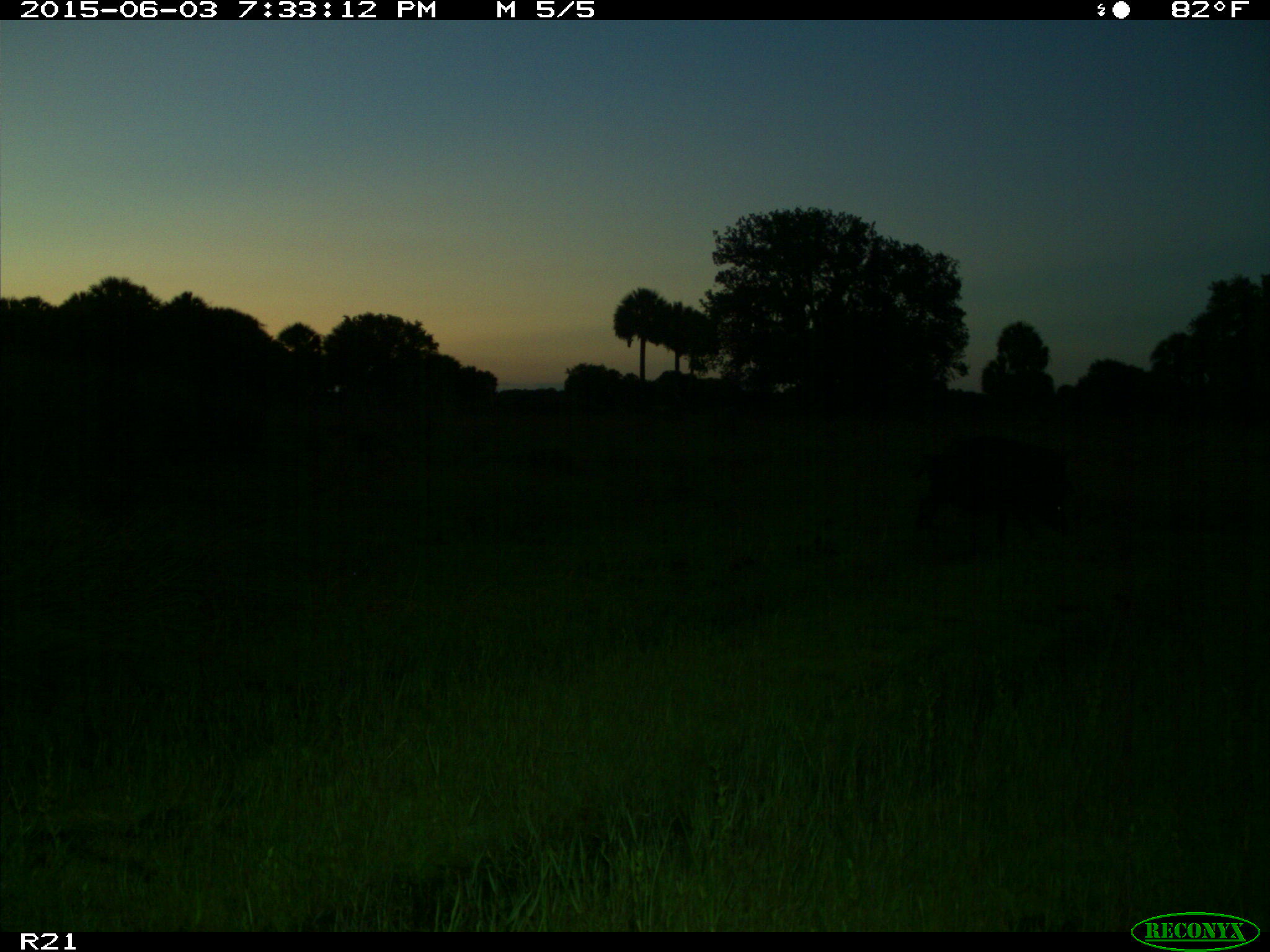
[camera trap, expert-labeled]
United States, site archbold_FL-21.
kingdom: Animalia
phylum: Chordata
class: Mammalia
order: Artiodactyla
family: Suidae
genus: Sus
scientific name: Sus scrofa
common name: wild boar